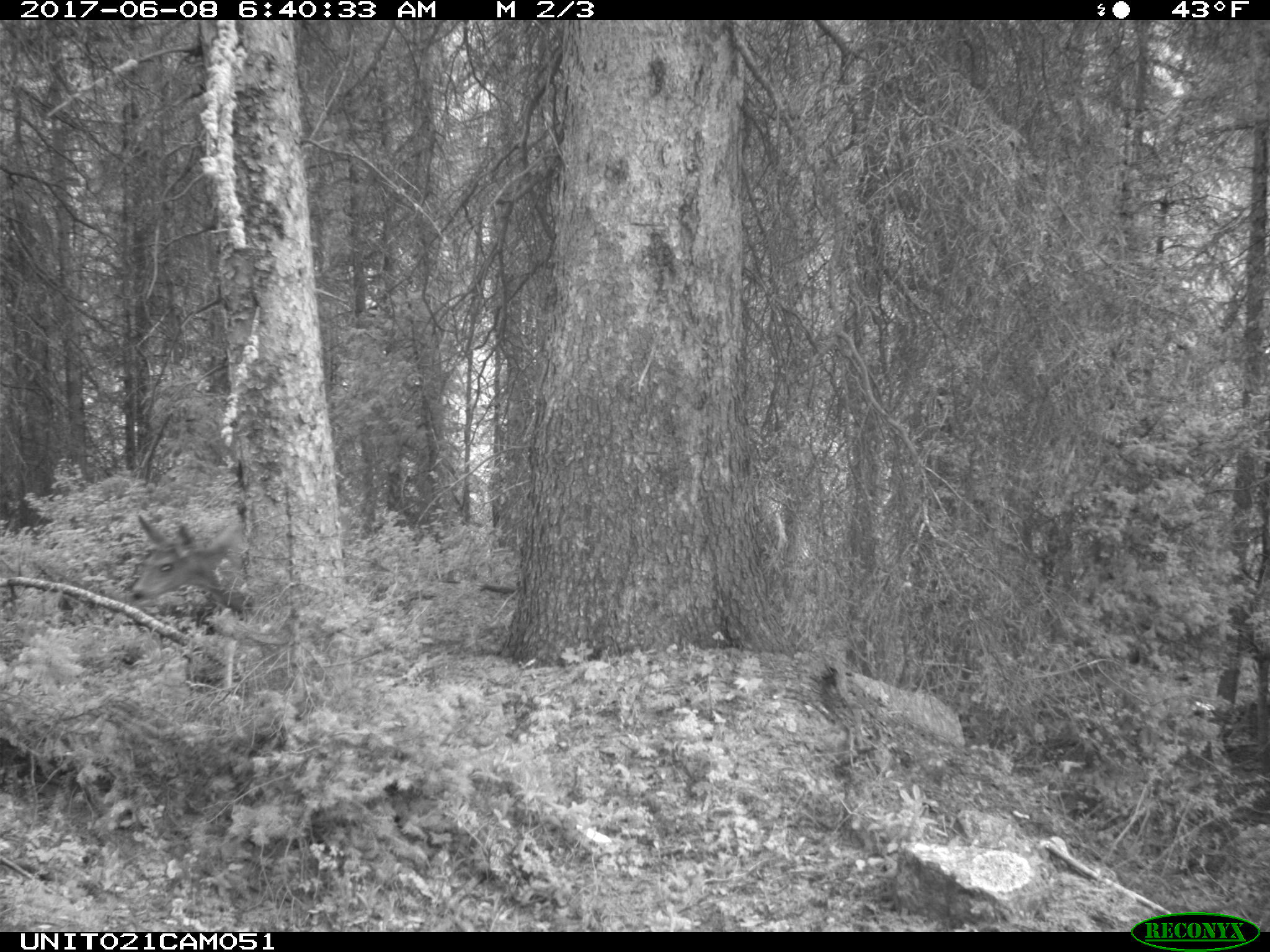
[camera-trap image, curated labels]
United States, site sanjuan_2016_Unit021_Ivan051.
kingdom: Animalia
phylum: Chordata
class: Mammalia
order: Artiodactyla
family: Cervidae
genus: Odocoileus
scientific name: Odocoileus hemionus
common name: mule deer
Odocoileus hemionus (mule deer).